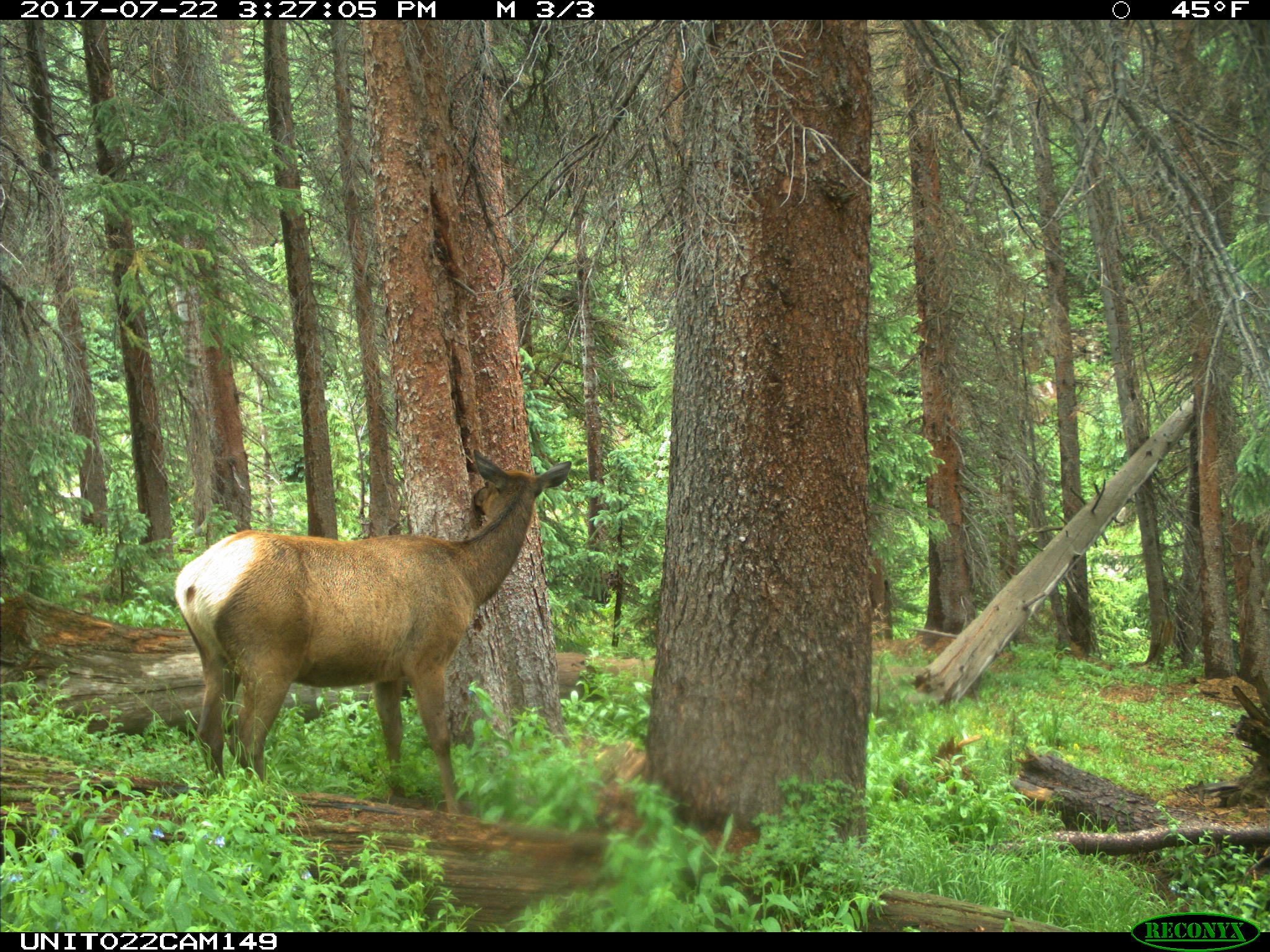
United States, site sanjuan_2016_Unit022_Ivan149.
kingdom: Animalia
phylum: Chordata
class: Mammalia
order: Artiodactyla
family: Cervidae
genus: Cervus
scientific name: Cervus elaphus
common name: red deer